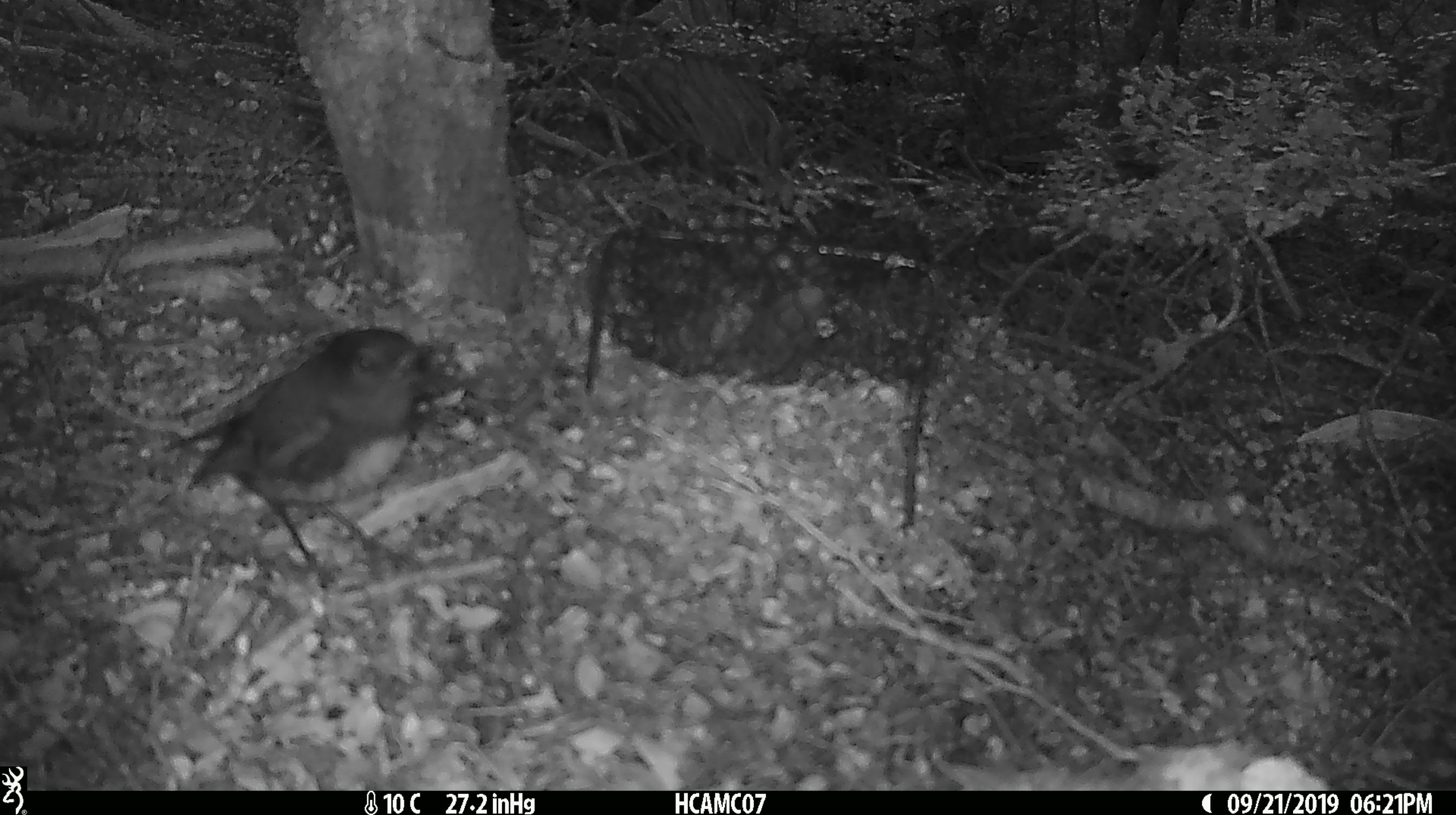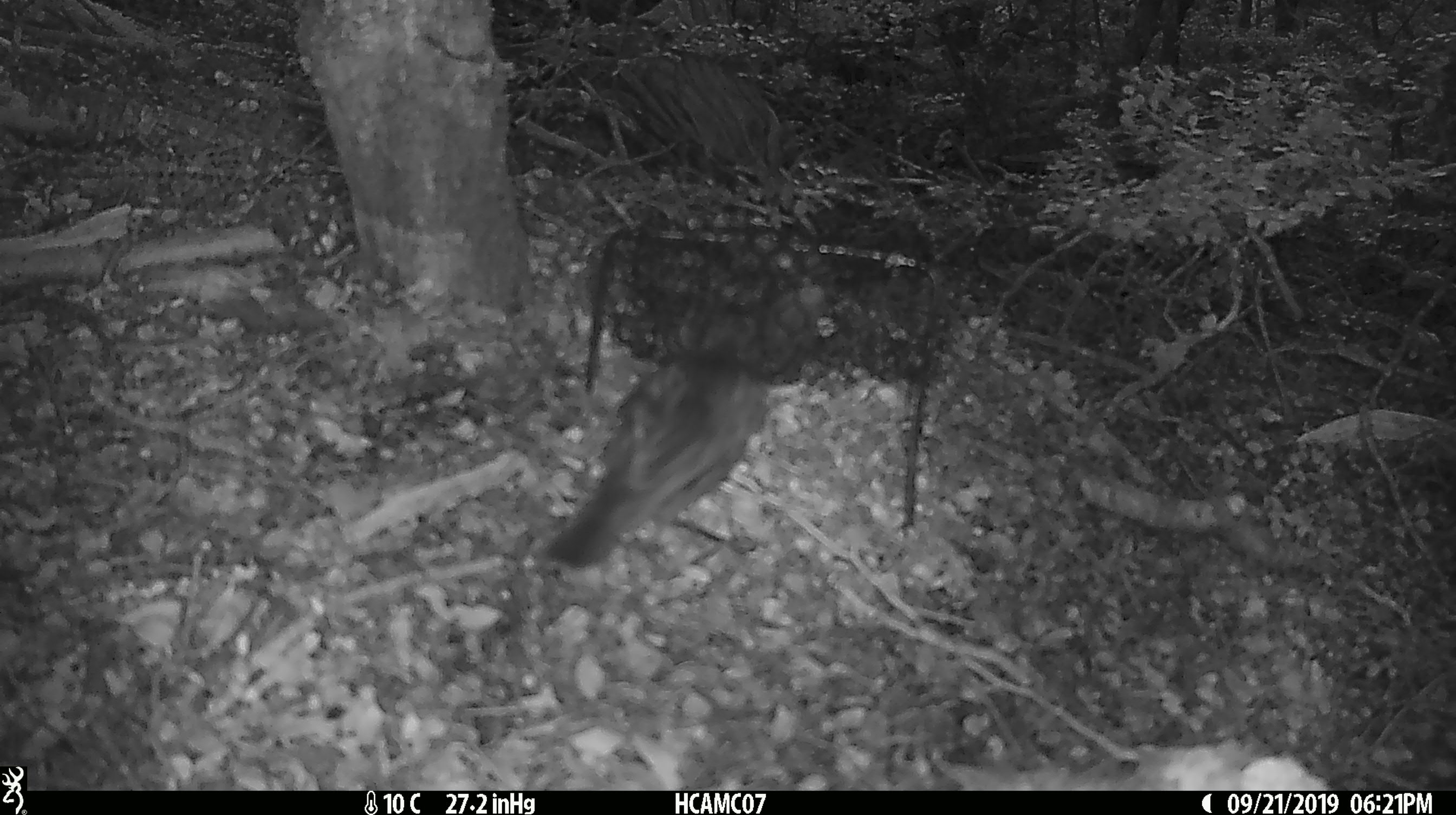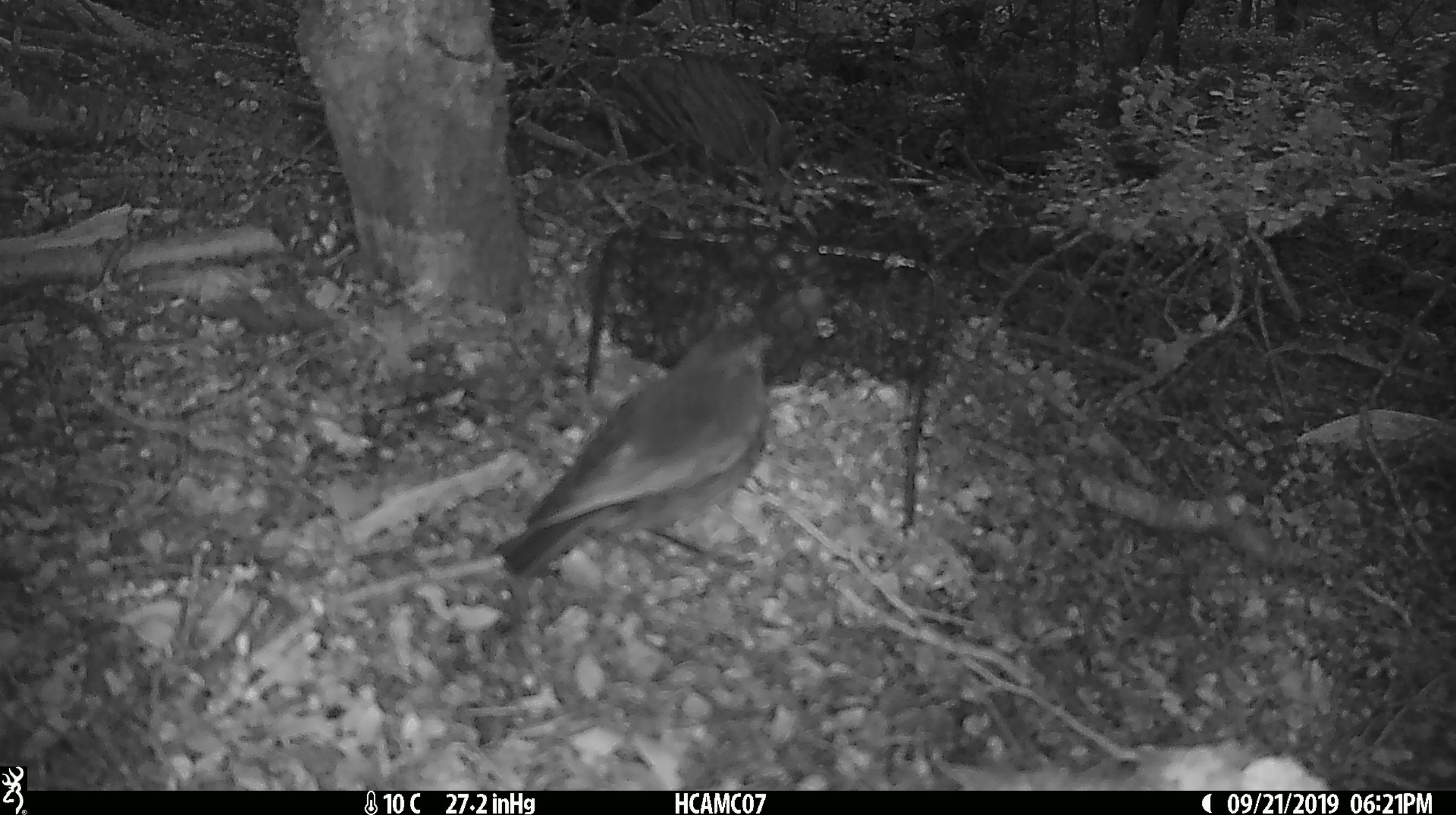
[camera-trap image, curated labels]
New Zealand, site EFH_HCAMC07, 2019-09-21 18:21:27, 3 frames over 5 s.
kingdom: Animalia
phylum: Chordata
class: Aves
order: Passeriformes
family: Petroicidae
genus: Petroica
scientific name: Petroica australis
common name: new zealand robin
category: robin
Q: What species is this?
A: Robin (new zealand robin) (Petroica australis).